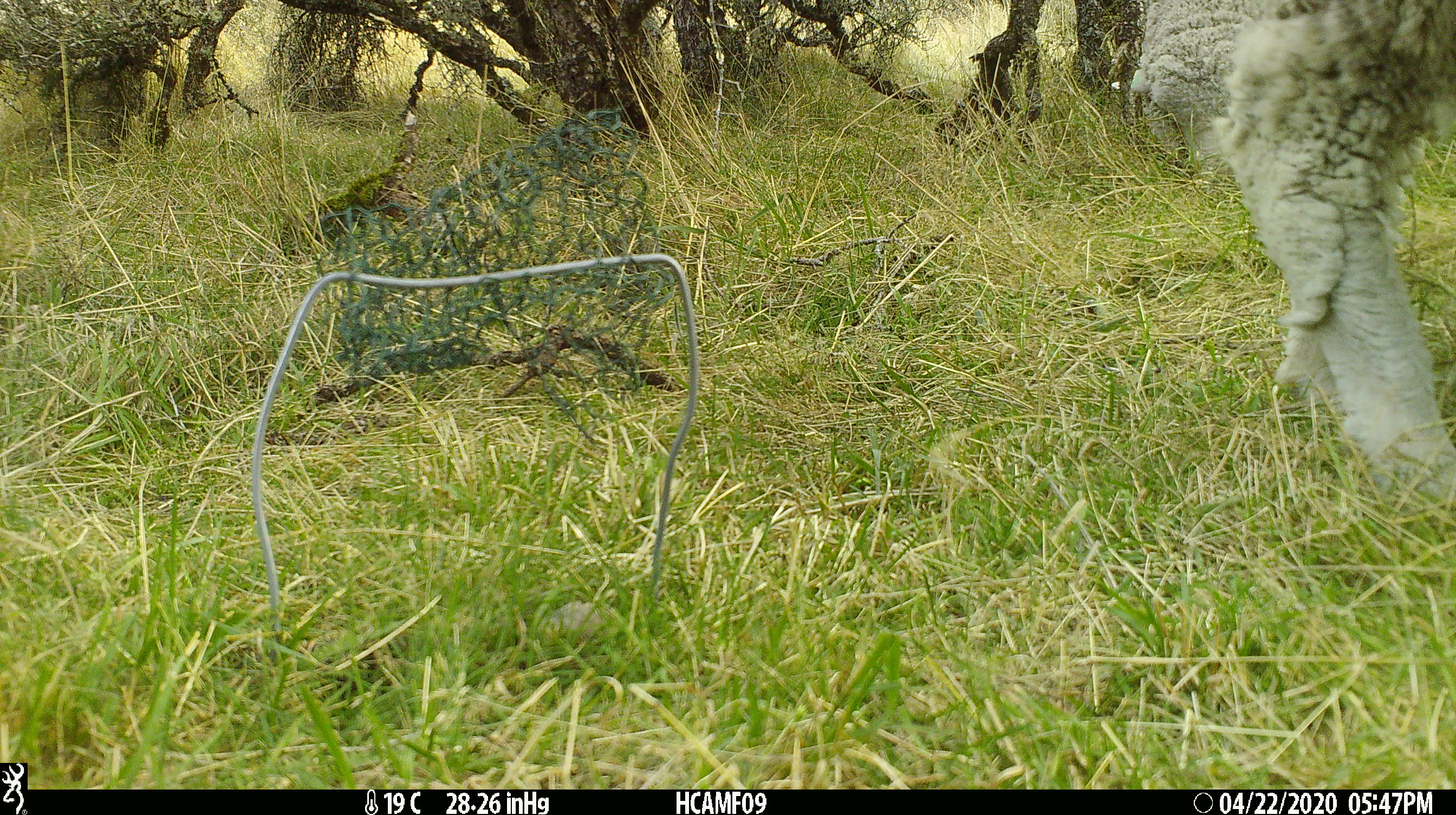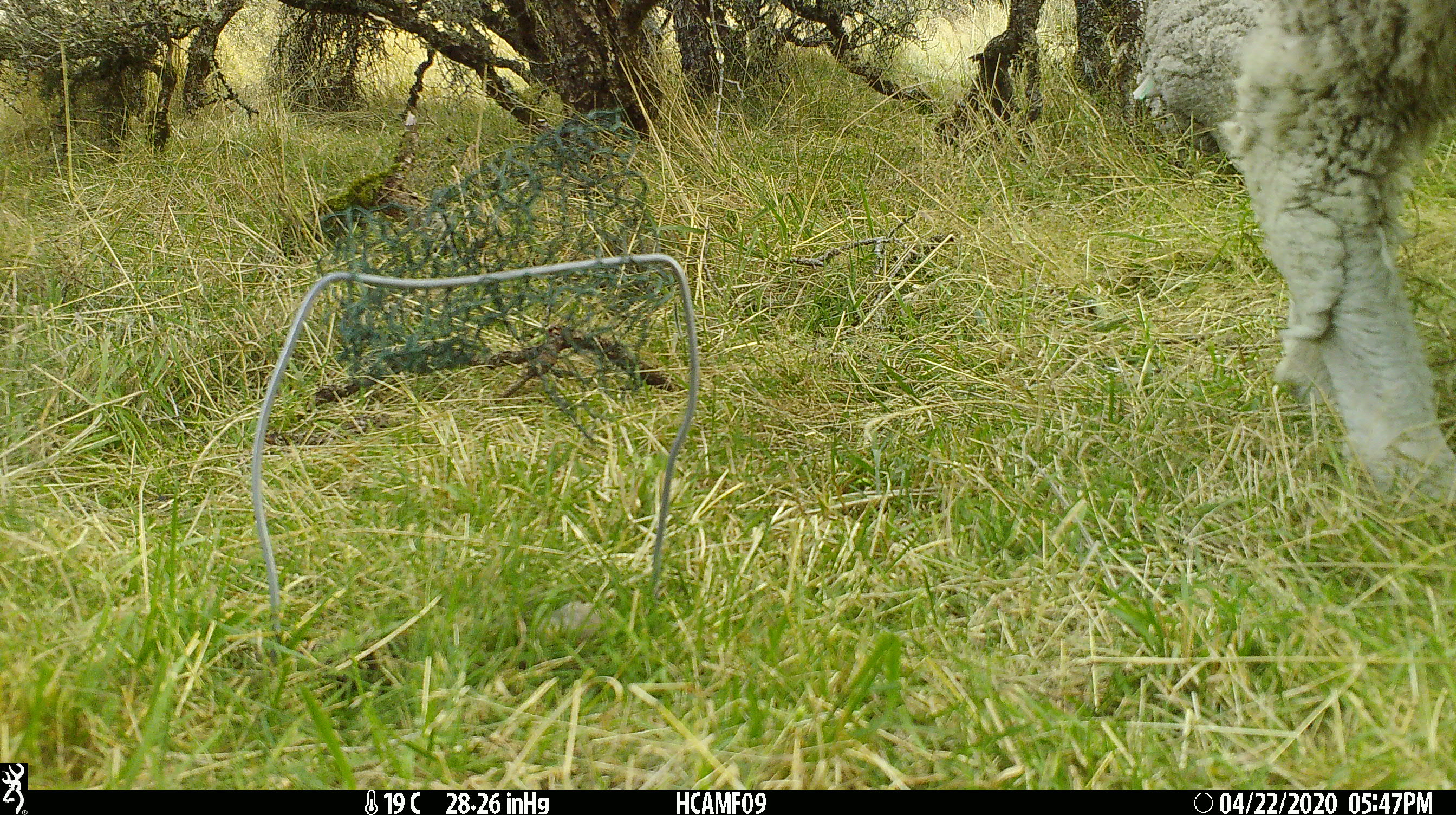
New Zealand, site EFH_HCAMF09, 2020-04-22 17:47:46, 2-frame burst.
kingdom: Animalia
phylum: Chordata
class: Mammalia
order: Artiodactyla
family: Bovidae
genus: Ovis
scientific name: Ovis aries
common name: domestic sheep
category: sheep